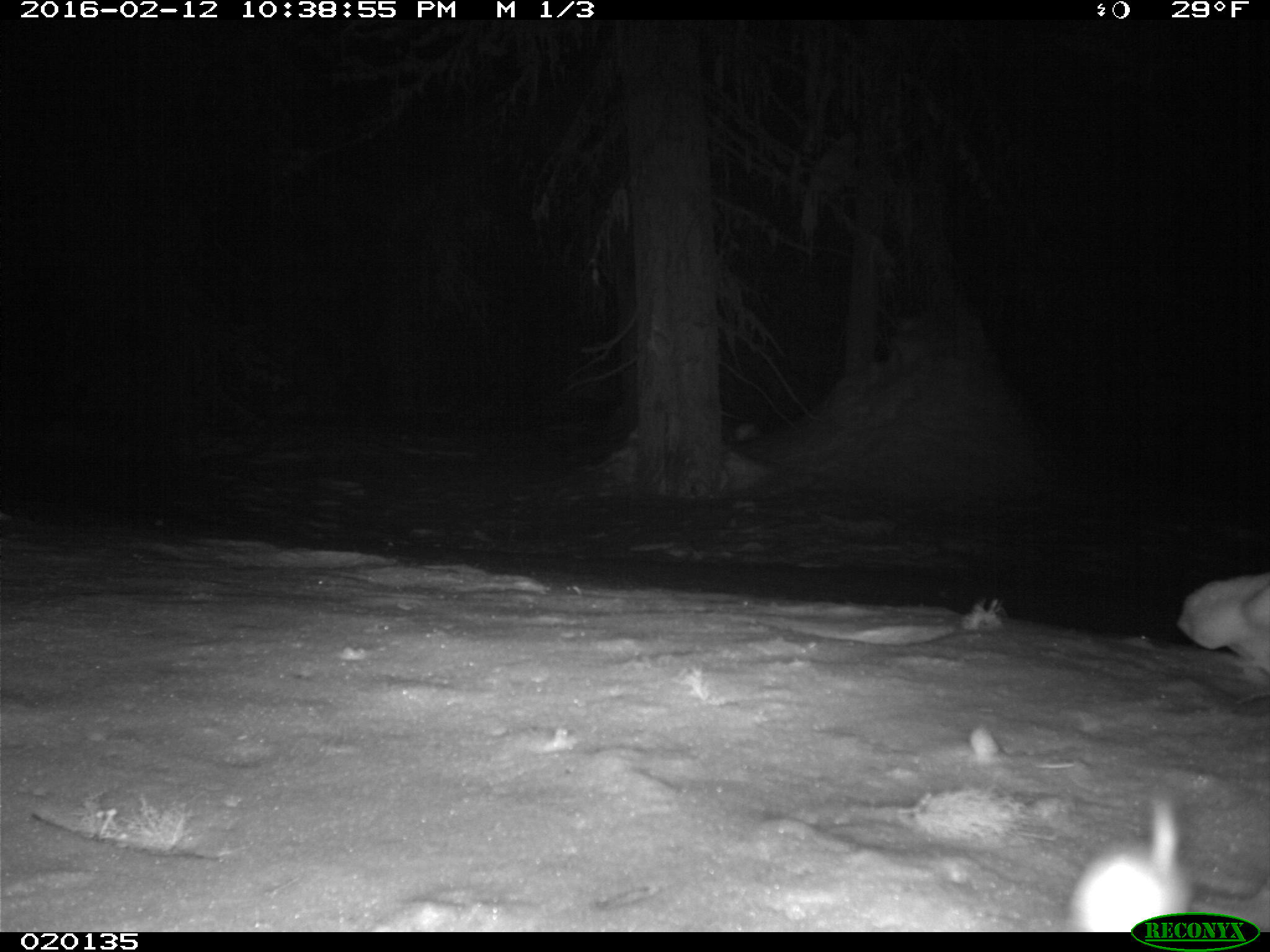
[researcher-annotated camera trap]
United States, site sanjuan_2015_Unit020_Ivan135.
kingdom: Animalia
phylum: Chordata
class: Mammalia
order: Carnivora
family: Mustelidae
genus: Mustela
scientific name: Mustela erminea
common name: beringian stoat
Mustela erminea (beringian stoat).